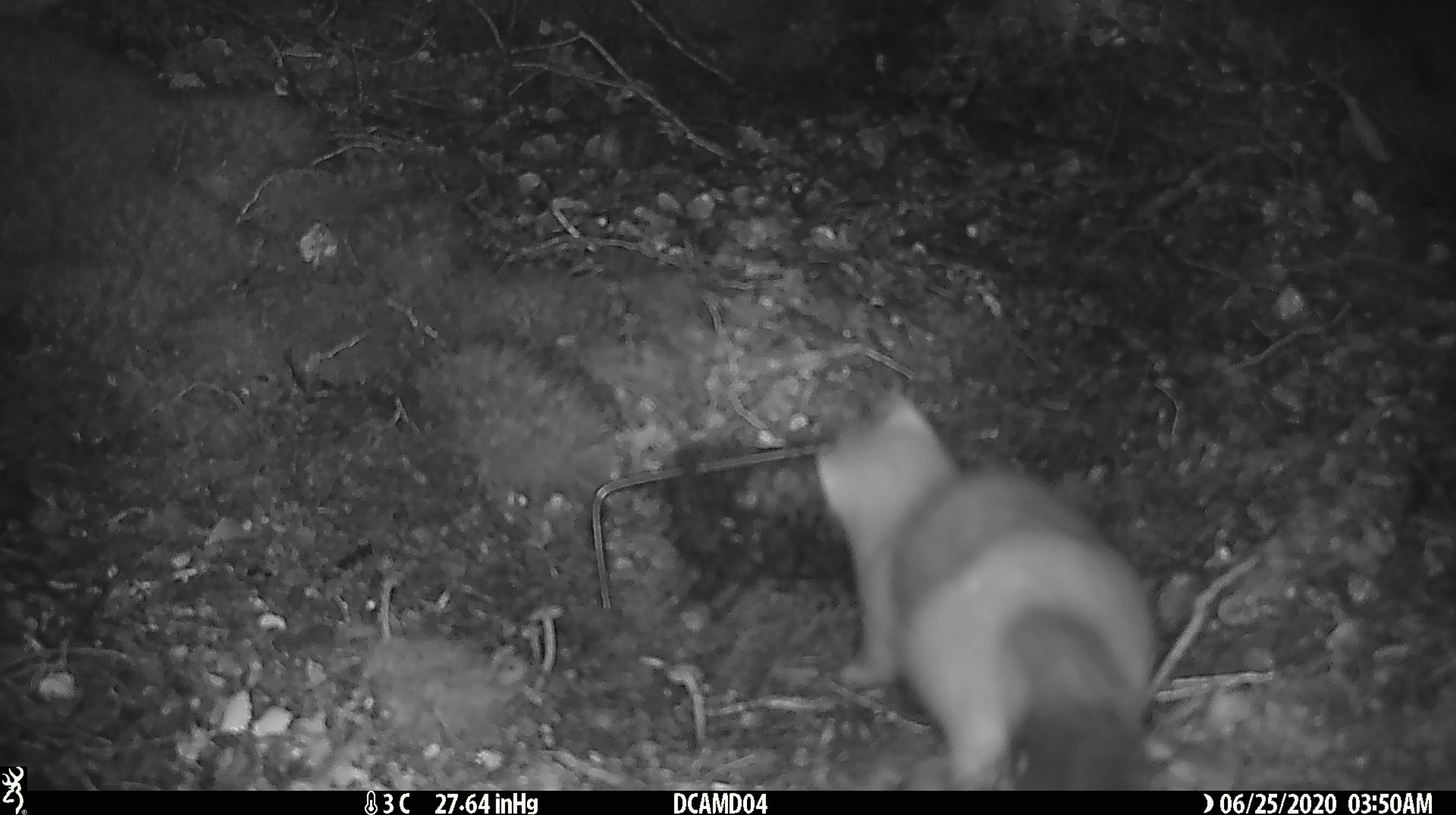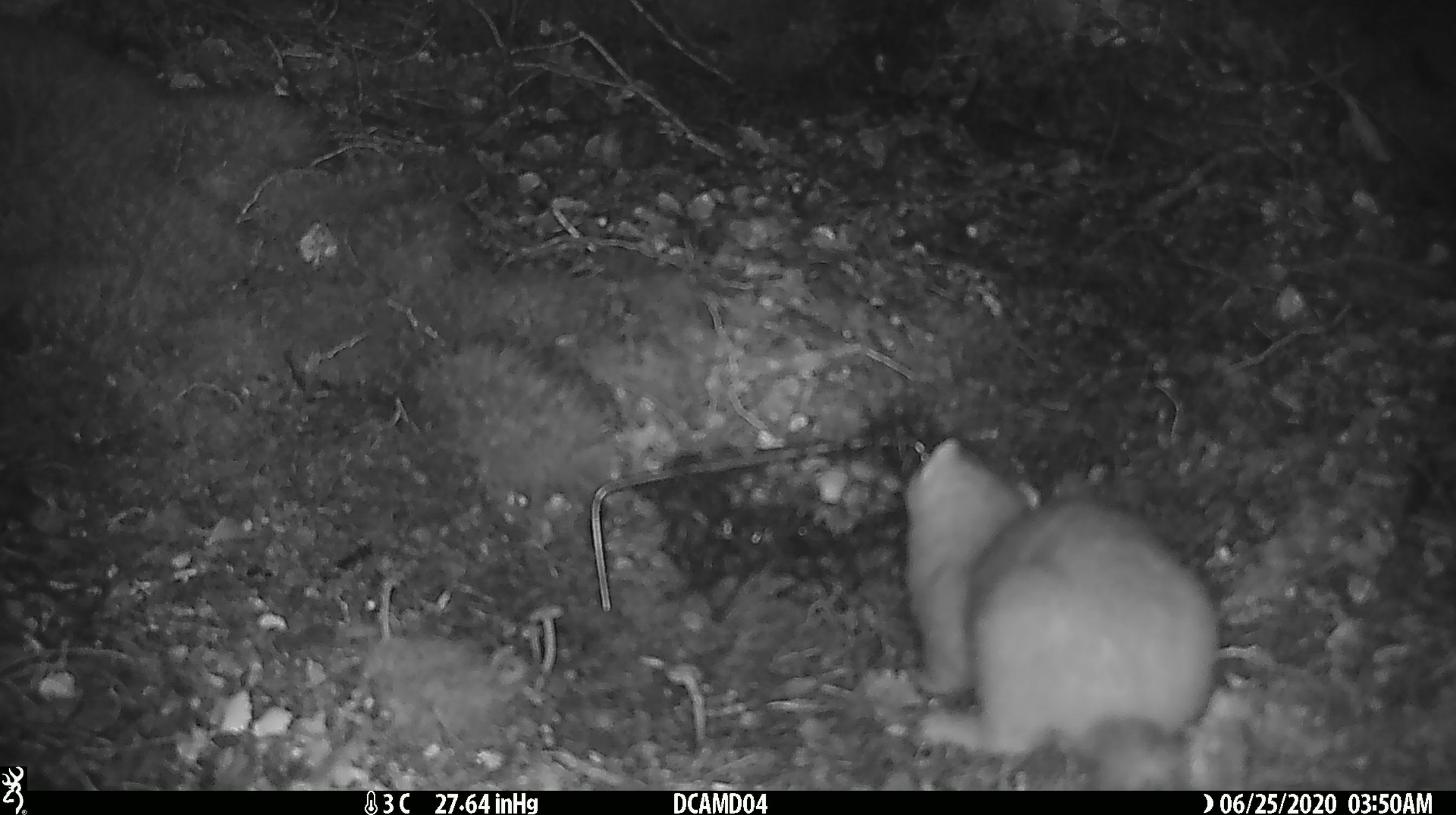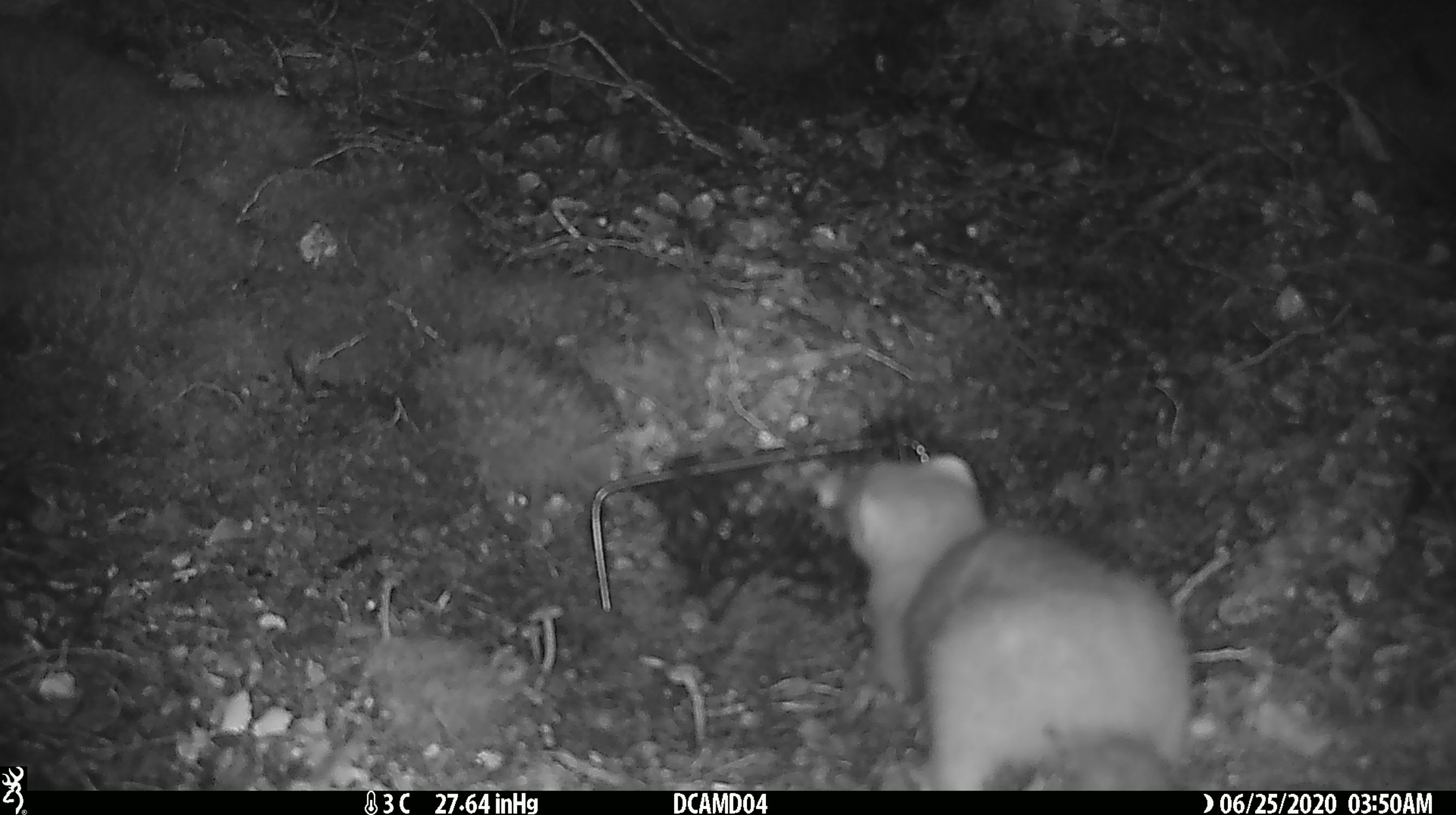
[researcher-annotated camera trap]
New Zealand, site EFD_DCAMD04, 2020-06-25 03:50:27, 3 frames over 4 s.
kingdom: Animalia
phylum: Chordata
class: Mammalia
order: Carnivora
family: Mustelidae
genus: Mustela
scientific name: Mustela erminea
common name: stoat